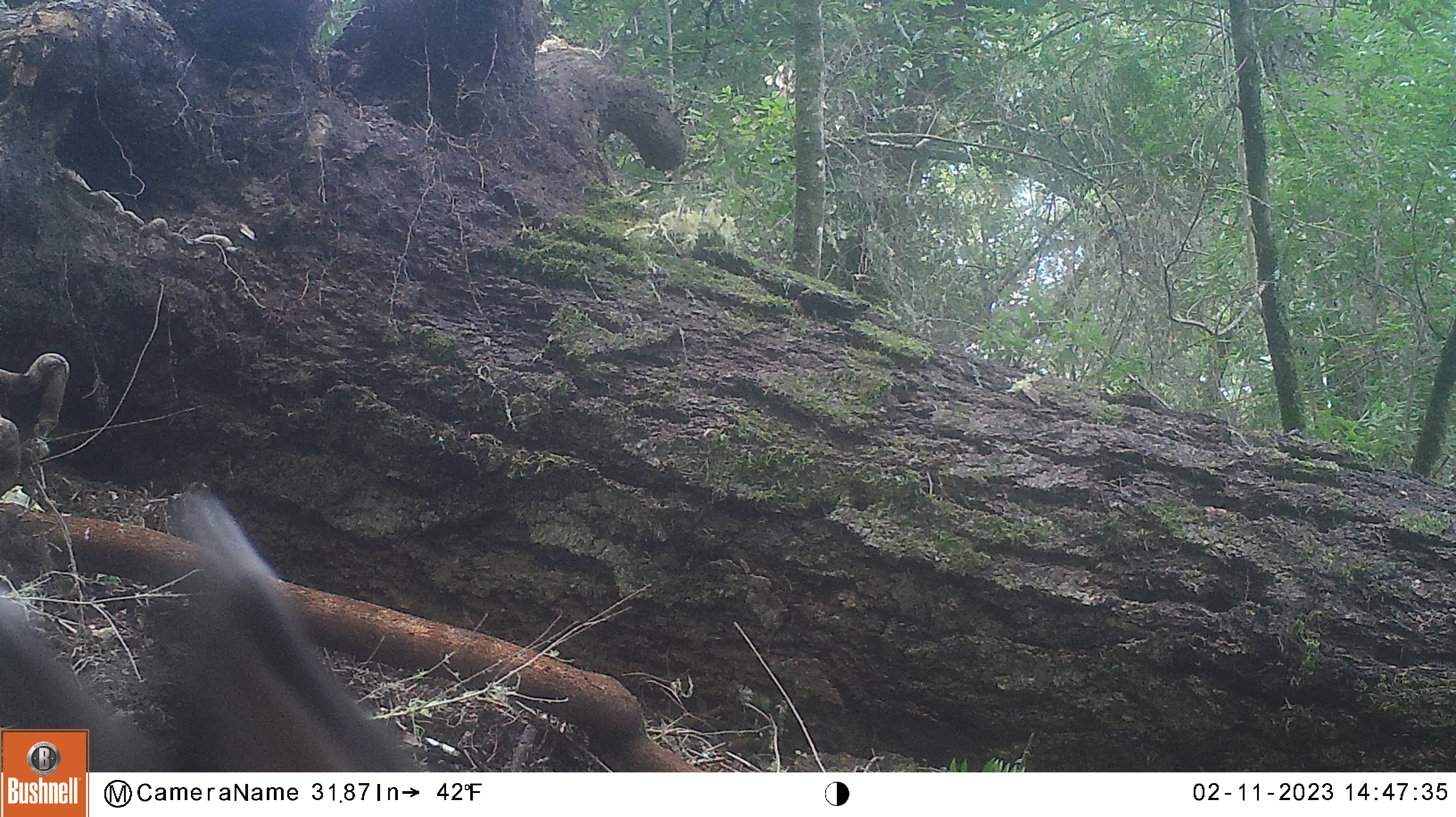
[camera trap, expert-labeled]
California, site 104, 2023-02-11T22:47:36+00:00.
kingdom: Animalia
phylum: Chordata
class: Mammalia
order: Artiodactyla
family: Cervidae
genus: Odocoileus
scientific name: Odocoileus hemionus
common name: mule deer